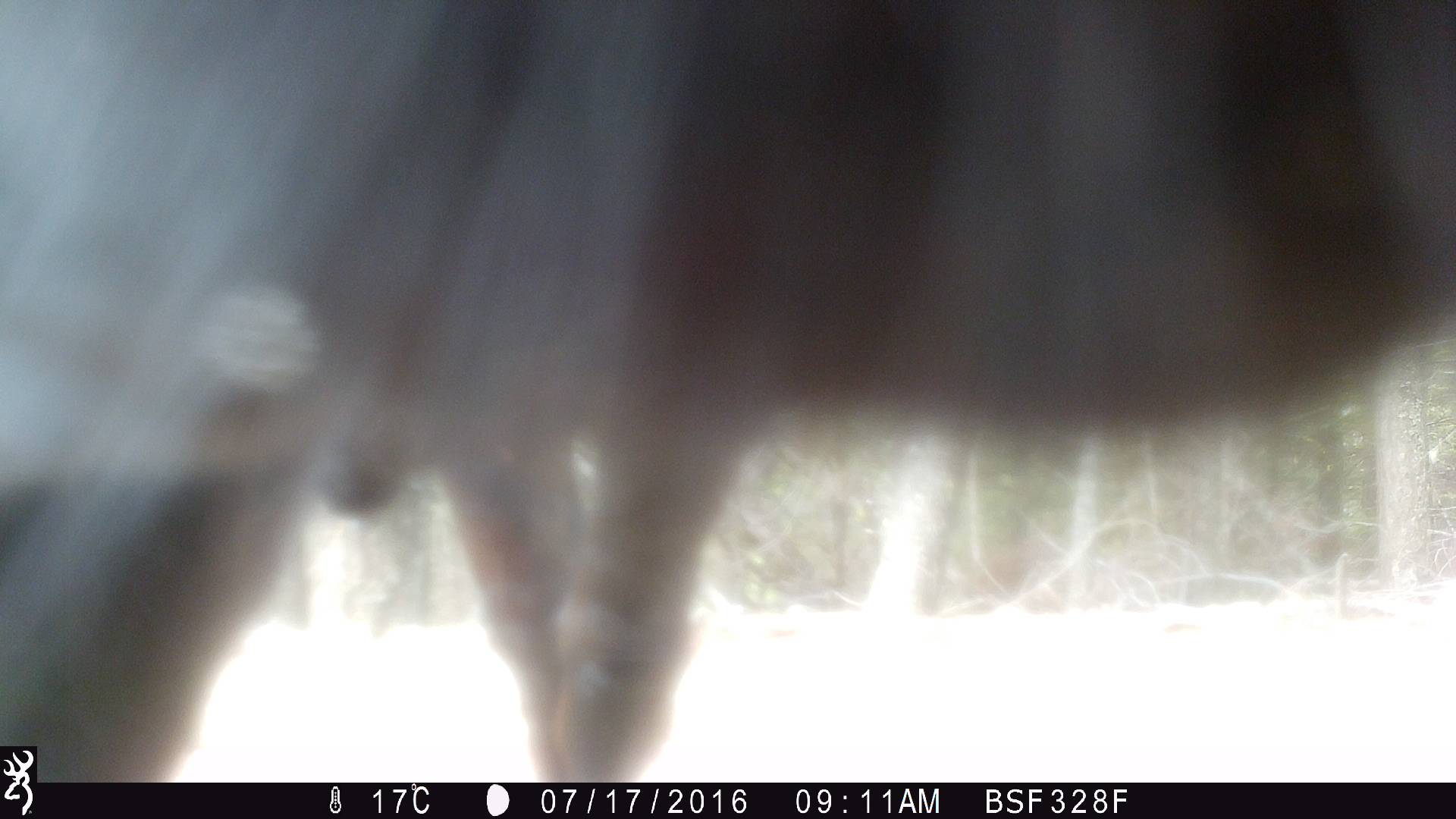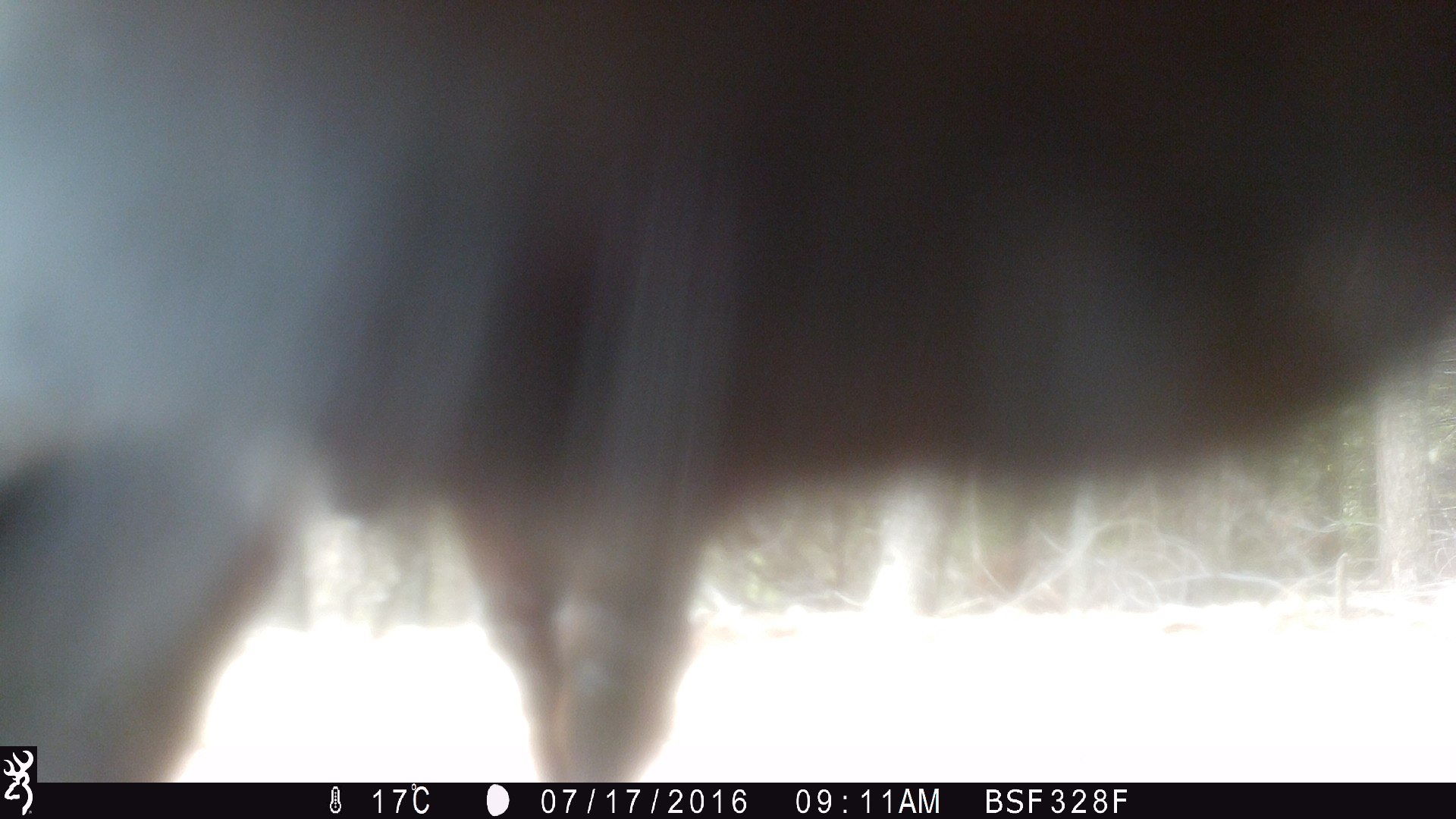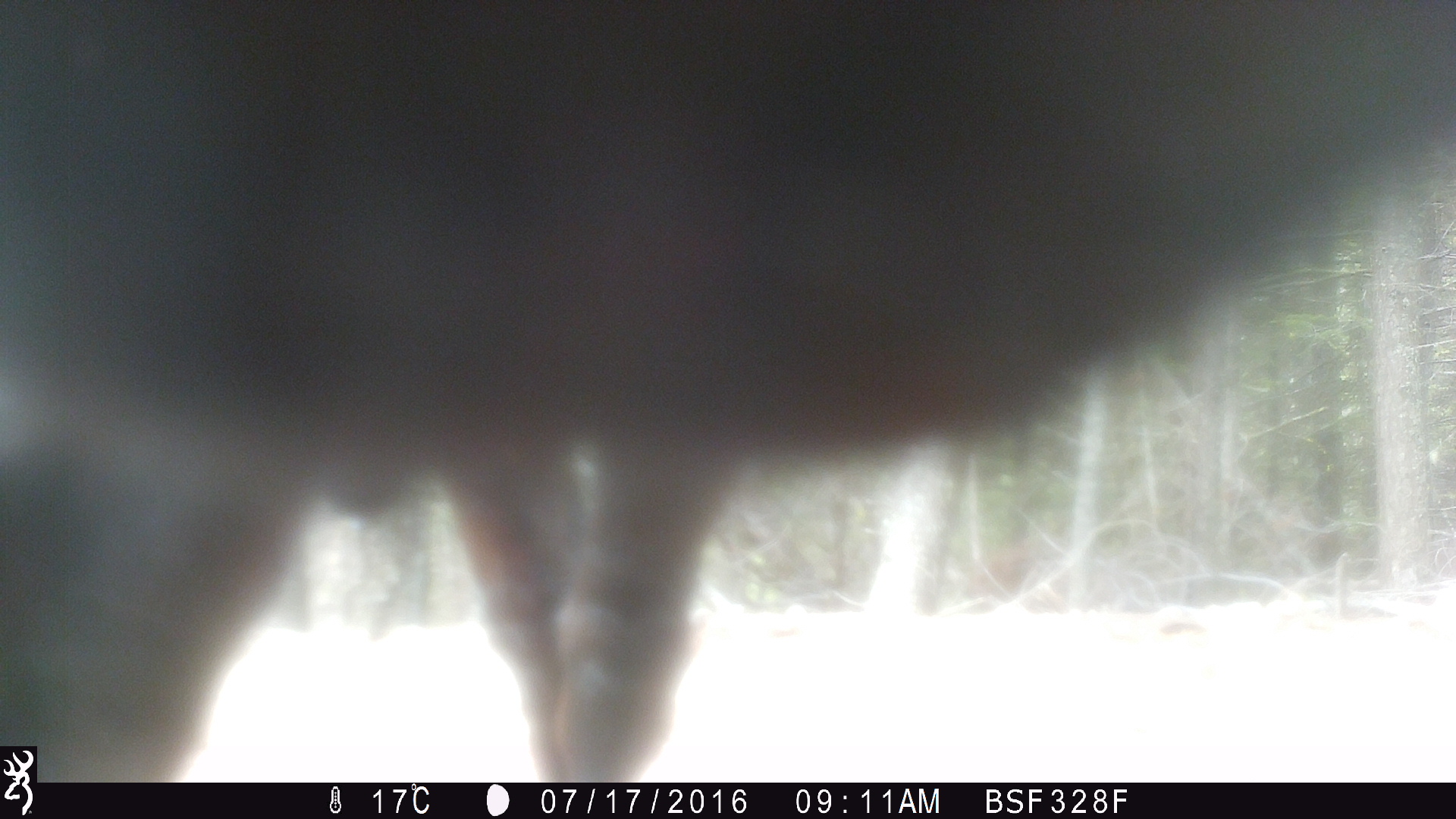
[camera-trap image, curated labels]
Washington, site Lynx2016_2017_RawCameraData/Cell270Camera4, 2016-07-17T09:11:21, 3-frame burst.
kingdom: Animalia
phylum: Chordata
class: Mammalia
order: Artiodactyla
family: Bovidae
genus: Bos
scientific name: Bos taurus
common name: domestic cattle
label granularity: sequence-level